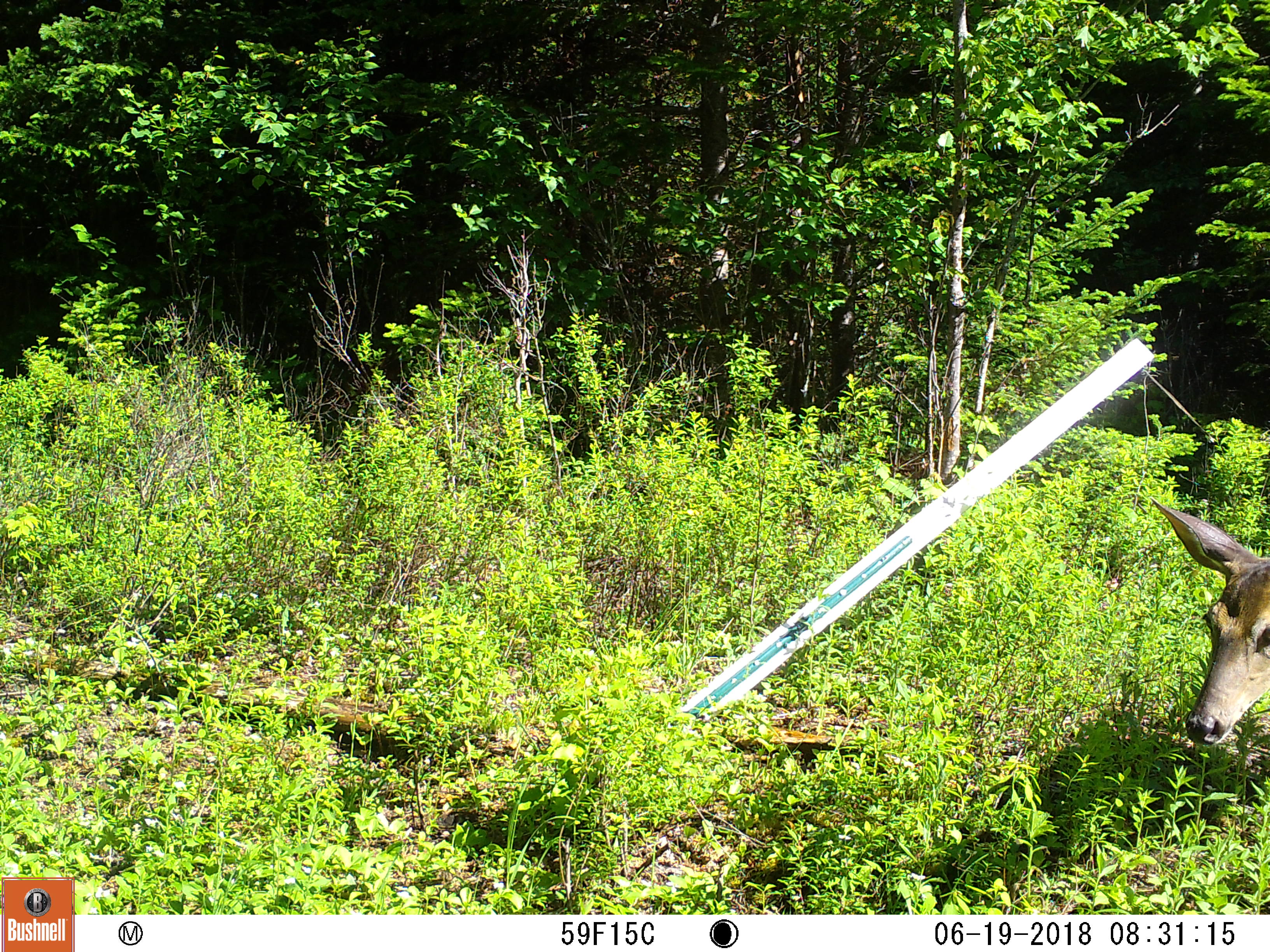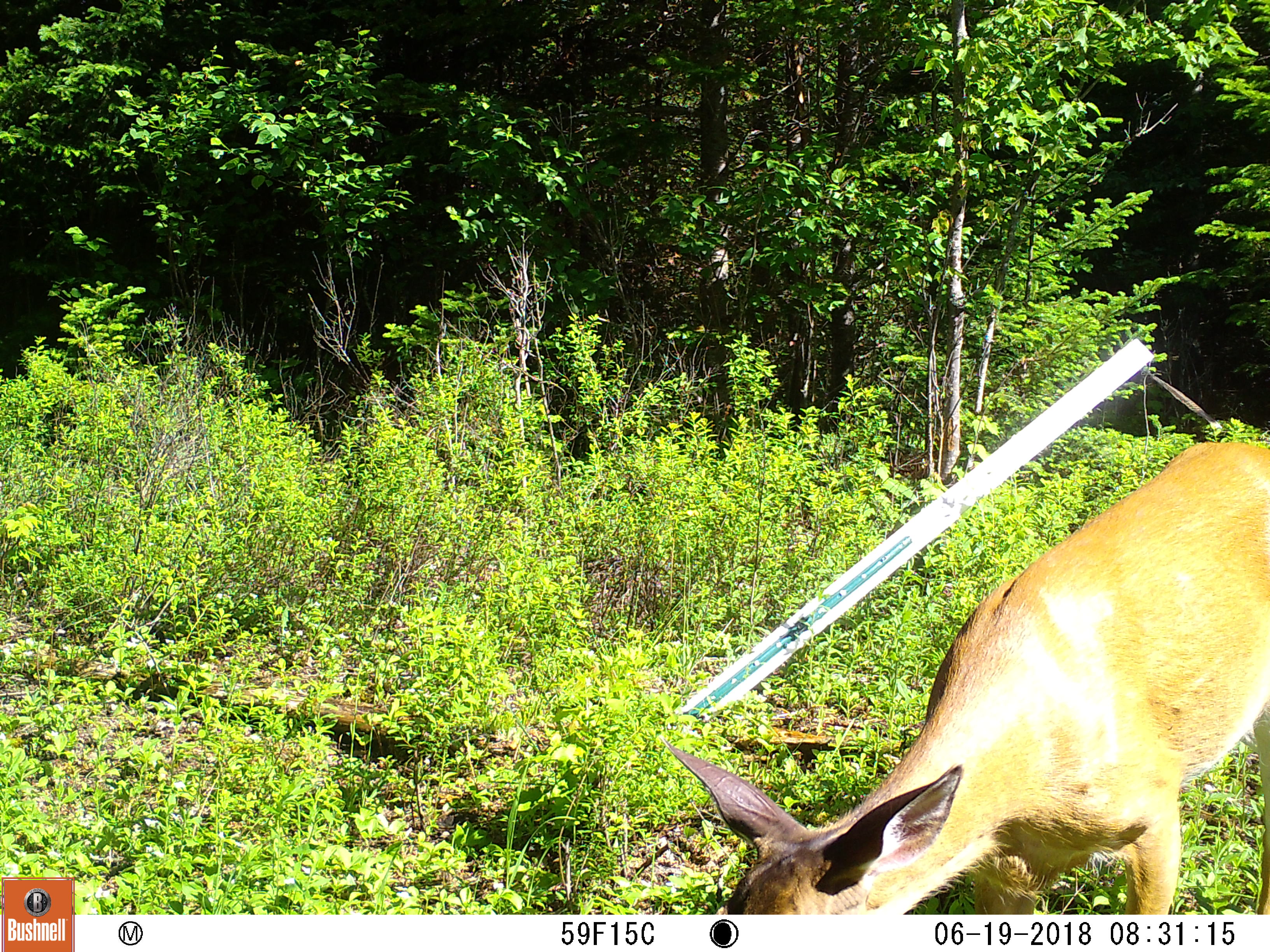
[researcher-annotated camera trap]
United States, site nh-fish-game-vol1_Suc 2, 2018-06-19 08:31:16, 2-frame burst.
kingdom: Animalia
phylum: Chordata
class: Mammalia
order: Artiodactyla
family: Cervidae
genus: Odocoileus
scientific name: Odocoileus virginianus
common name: white-tailed deer